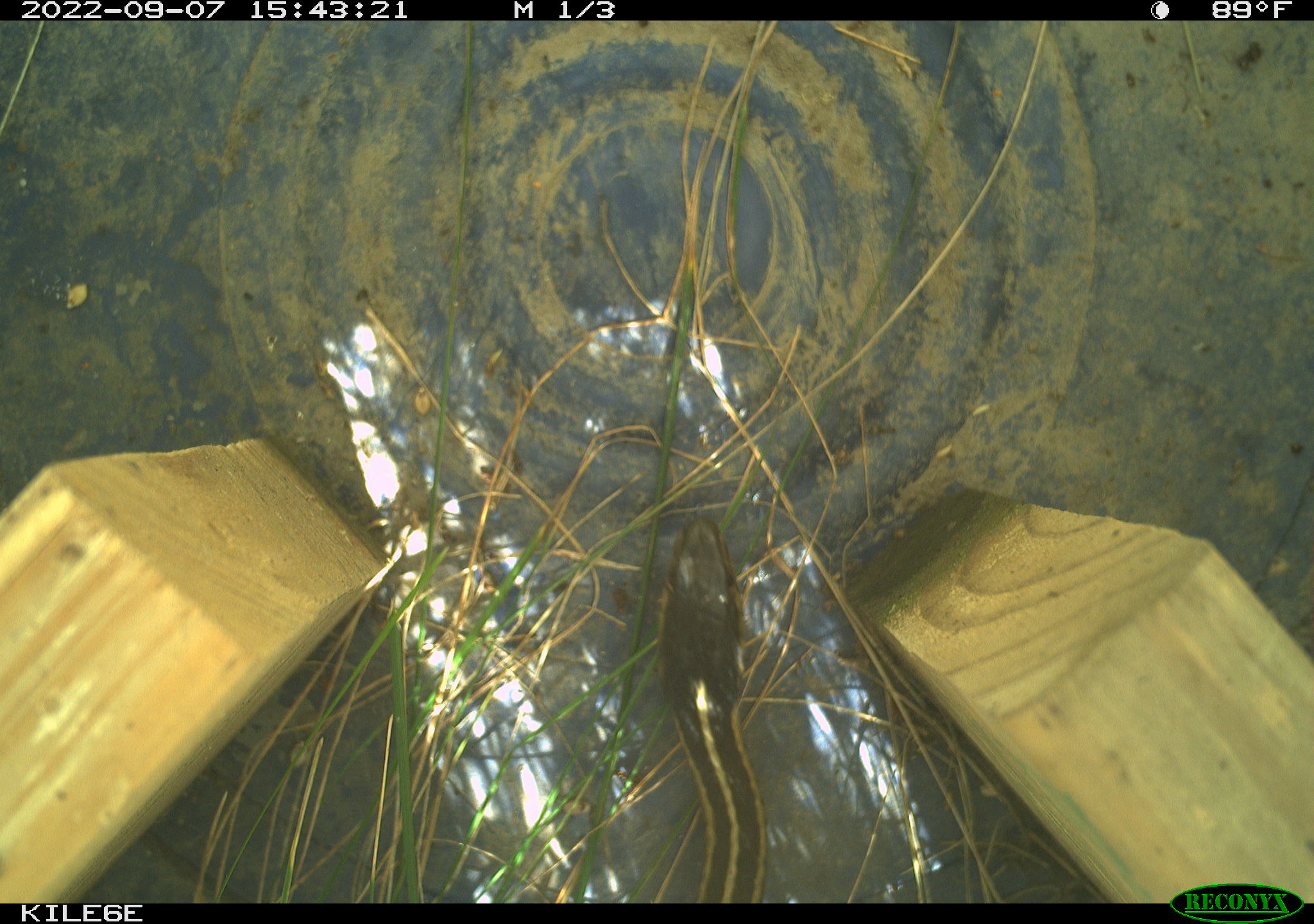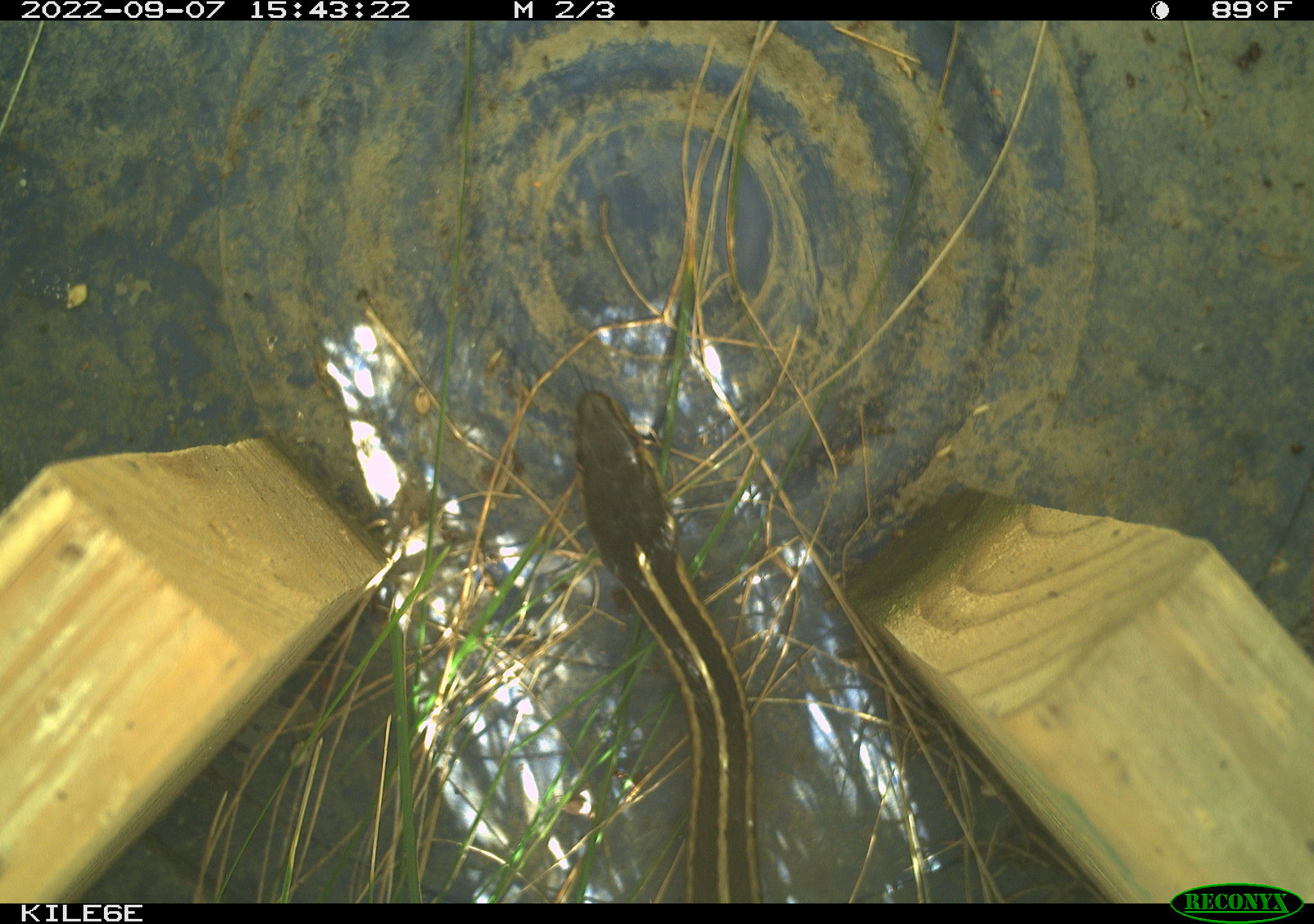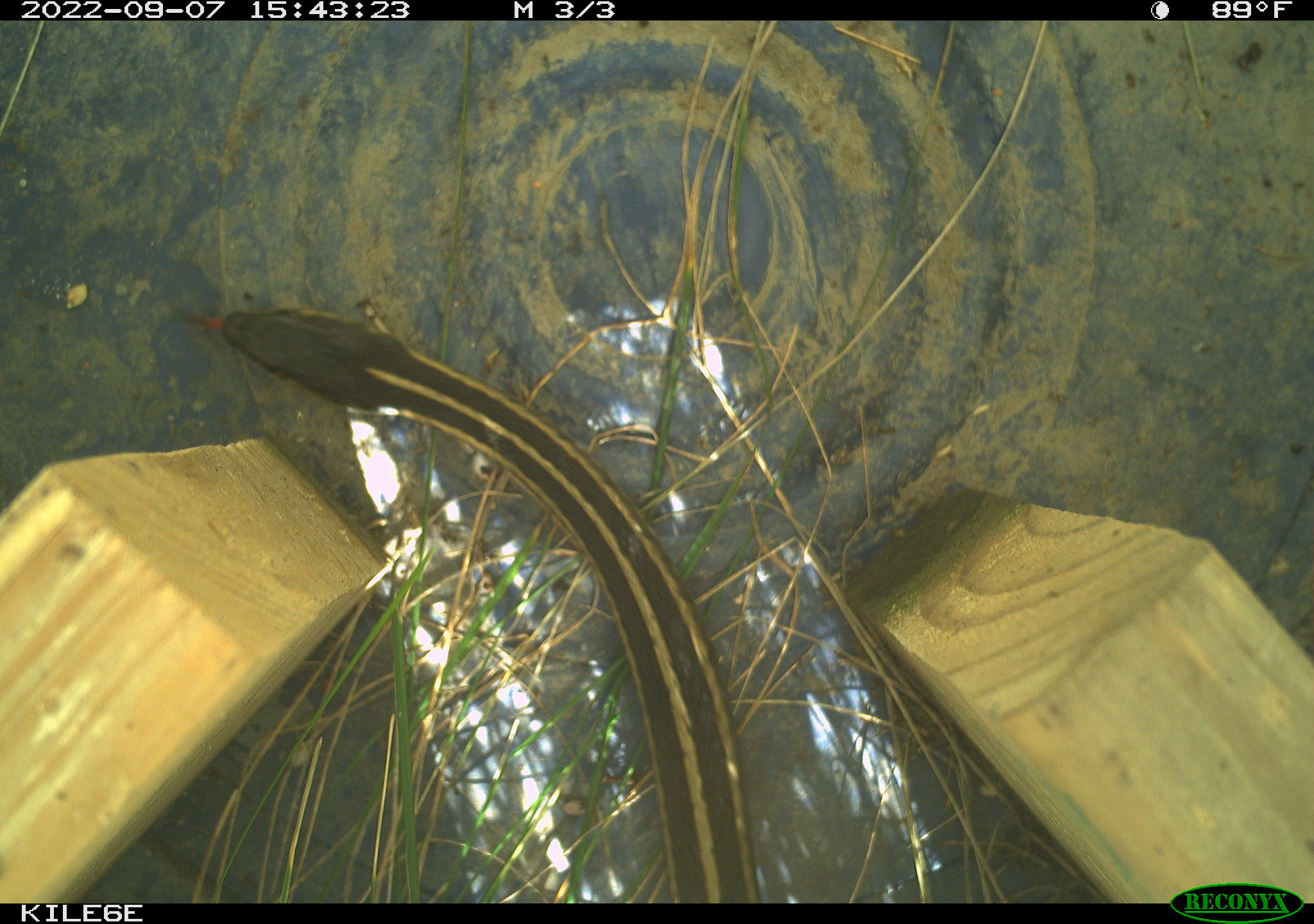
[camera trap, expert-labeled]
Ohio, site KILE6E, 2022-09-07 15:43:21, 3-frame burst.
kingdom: Animalia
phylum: Chordata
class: Reptilia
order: Squamata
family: Colubridae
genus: Thamnophis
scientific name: Thamnophis sirtalis sirtalis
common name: eastern gartersnake